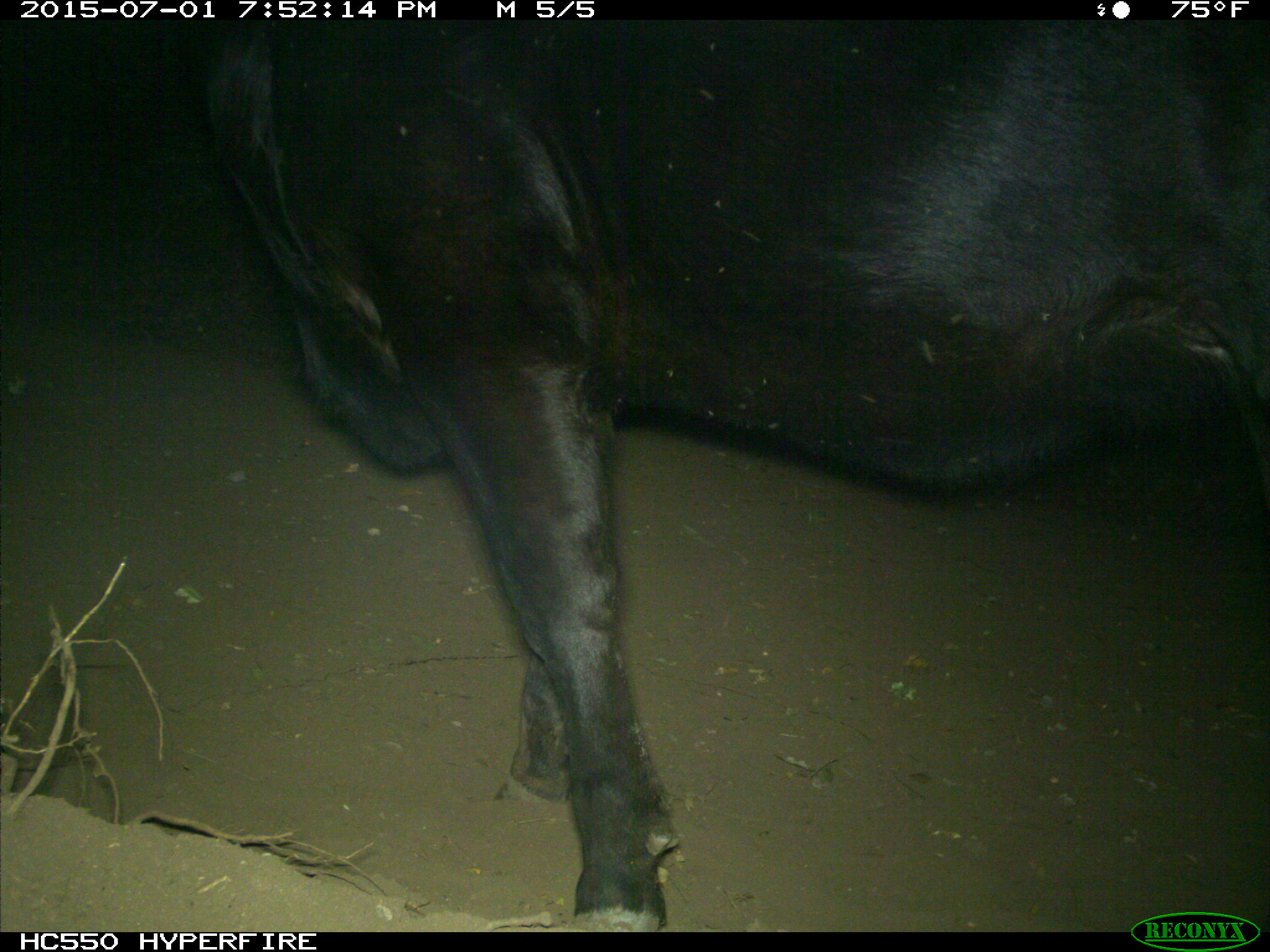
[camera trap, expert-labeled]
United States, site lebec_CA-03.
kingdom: Animalia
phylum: Chordata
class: Mammalia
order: Artiodactyla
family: Bovidae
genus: Bos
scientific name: Bos taurus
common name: domestic cow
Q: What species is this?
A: Bos taurus (domestic cow).